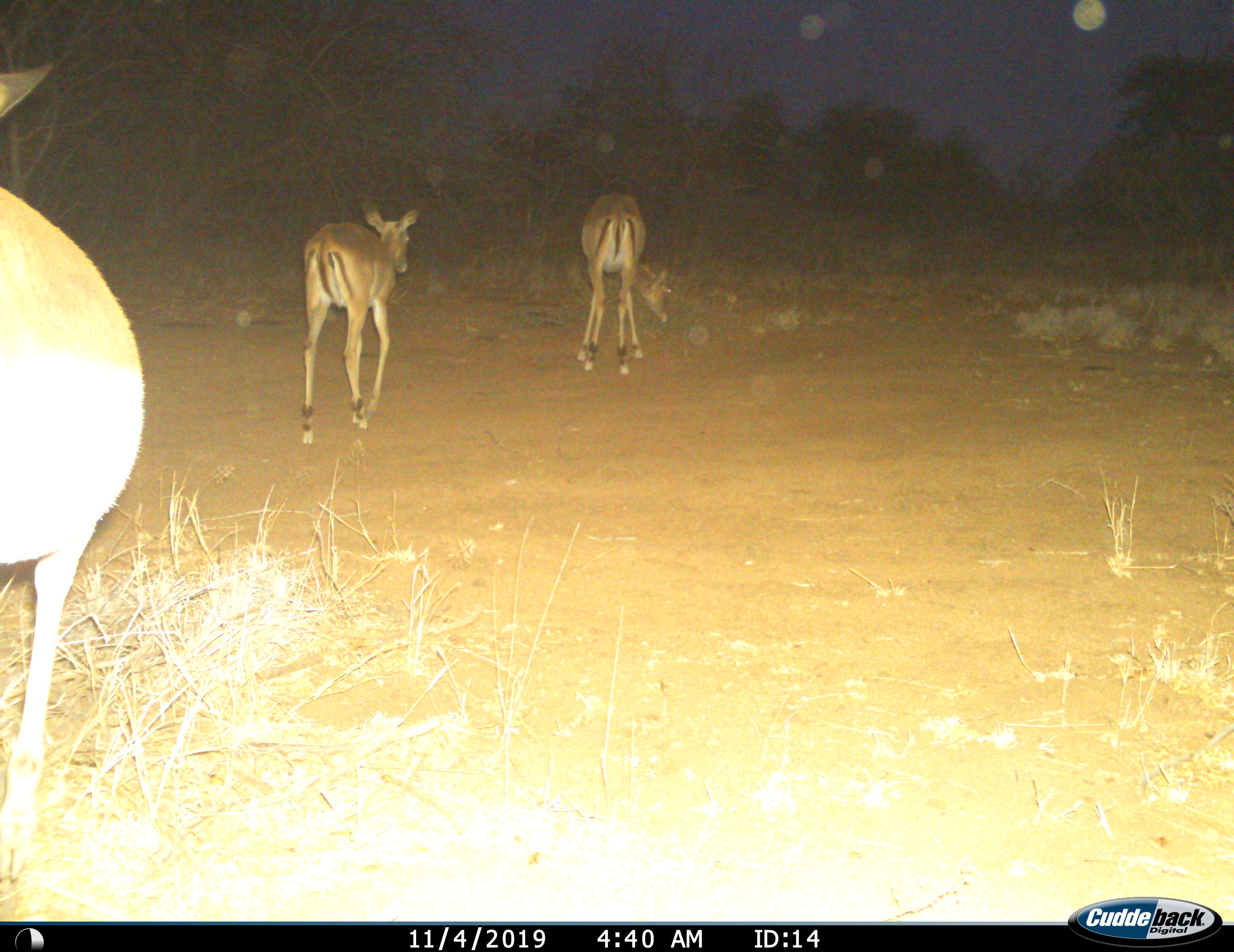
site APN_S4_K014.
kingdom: Animalia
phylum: Chordata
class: Mammalia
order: Artiodactyla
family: Bovidae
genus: Aepyceros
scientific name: Aepyceros melampus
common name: impala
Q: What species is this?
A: Impala (Aepyceros melampus).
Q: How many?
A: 3.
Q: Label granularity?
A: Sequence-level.